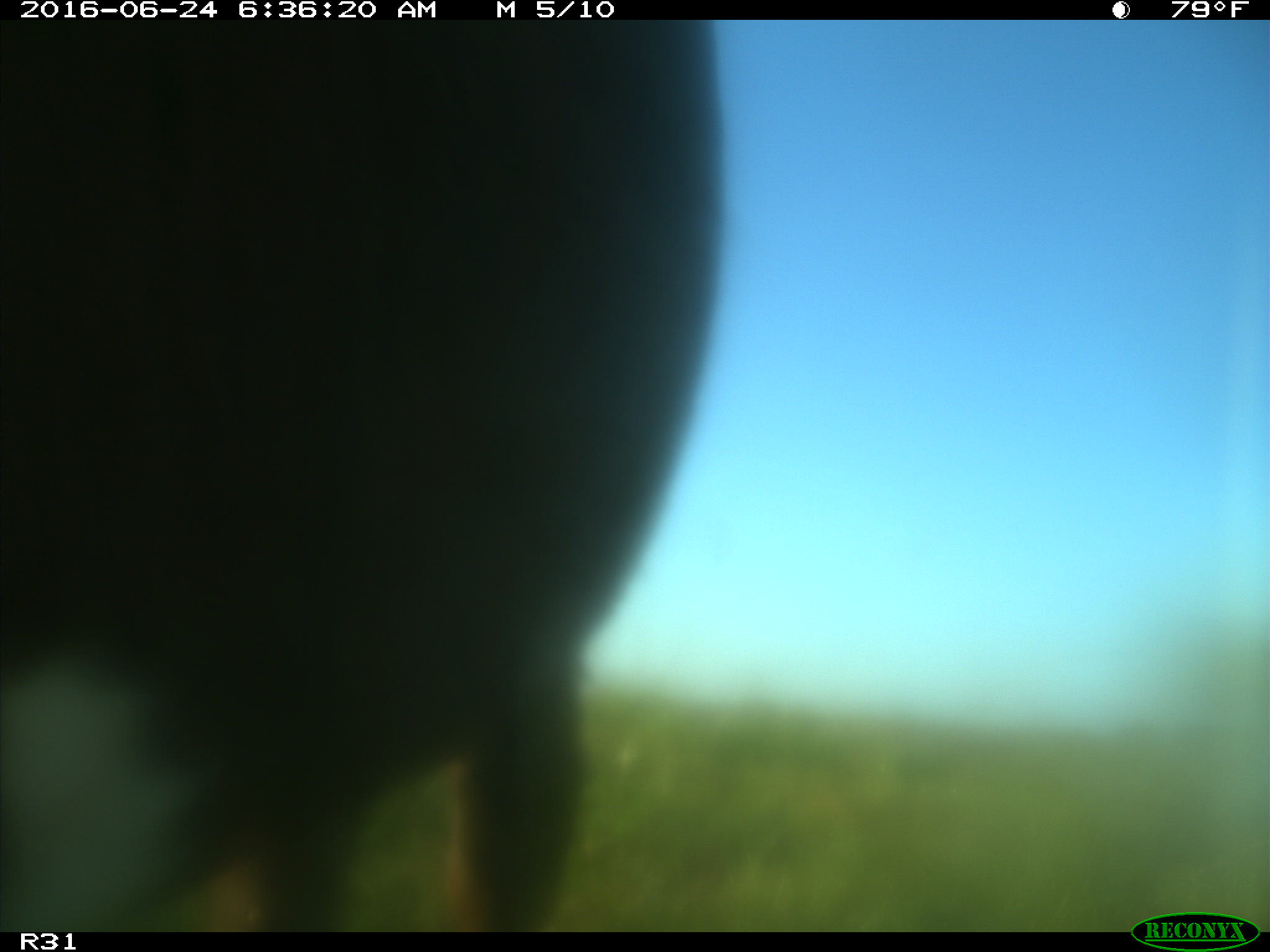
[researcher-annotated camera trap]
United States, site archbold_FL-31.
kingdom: Animalia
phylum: Chordata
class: Mammalia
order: Artiodactyla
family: Bovidae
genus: Bos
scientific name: Bos taurus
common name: domestic cow